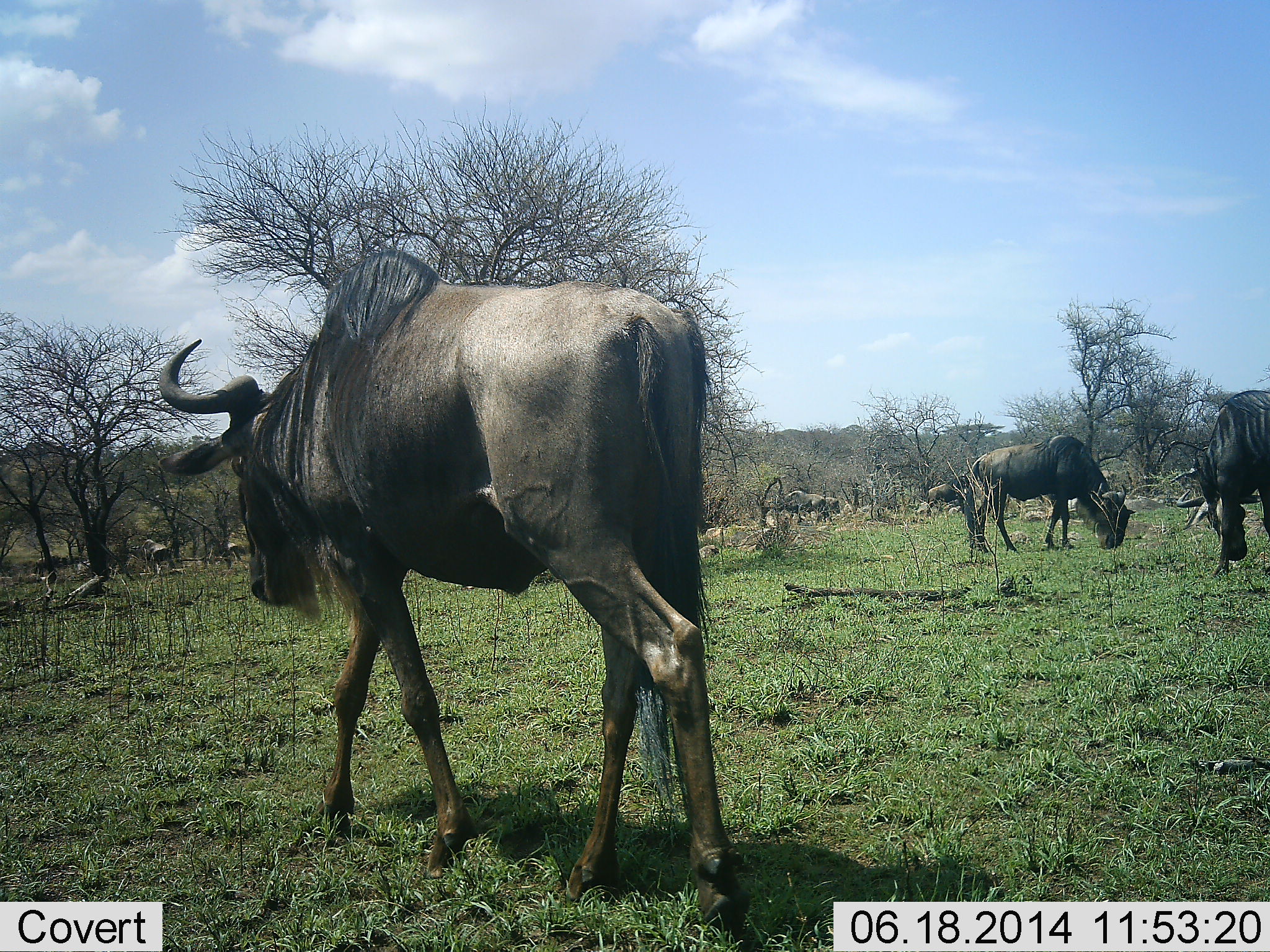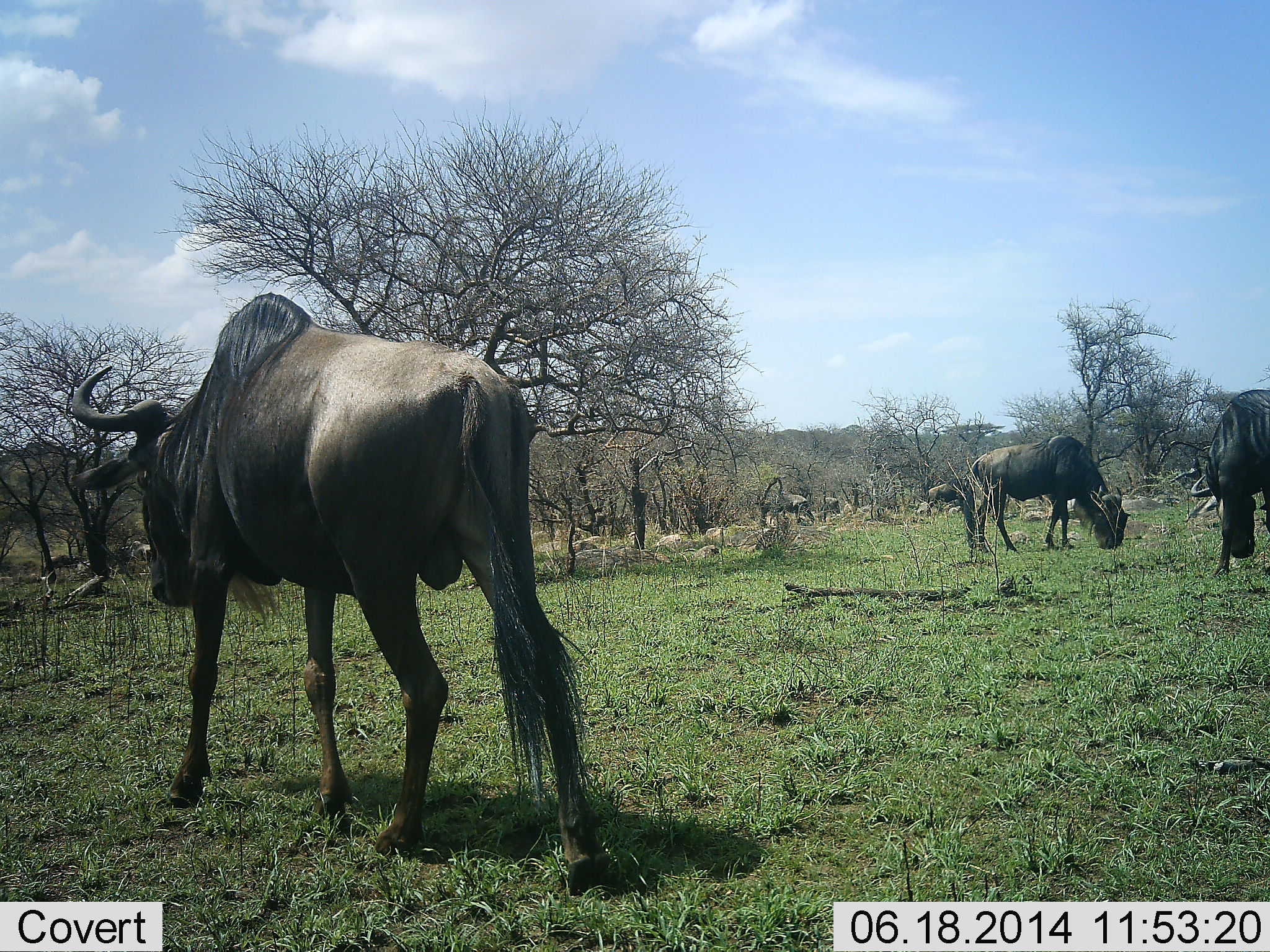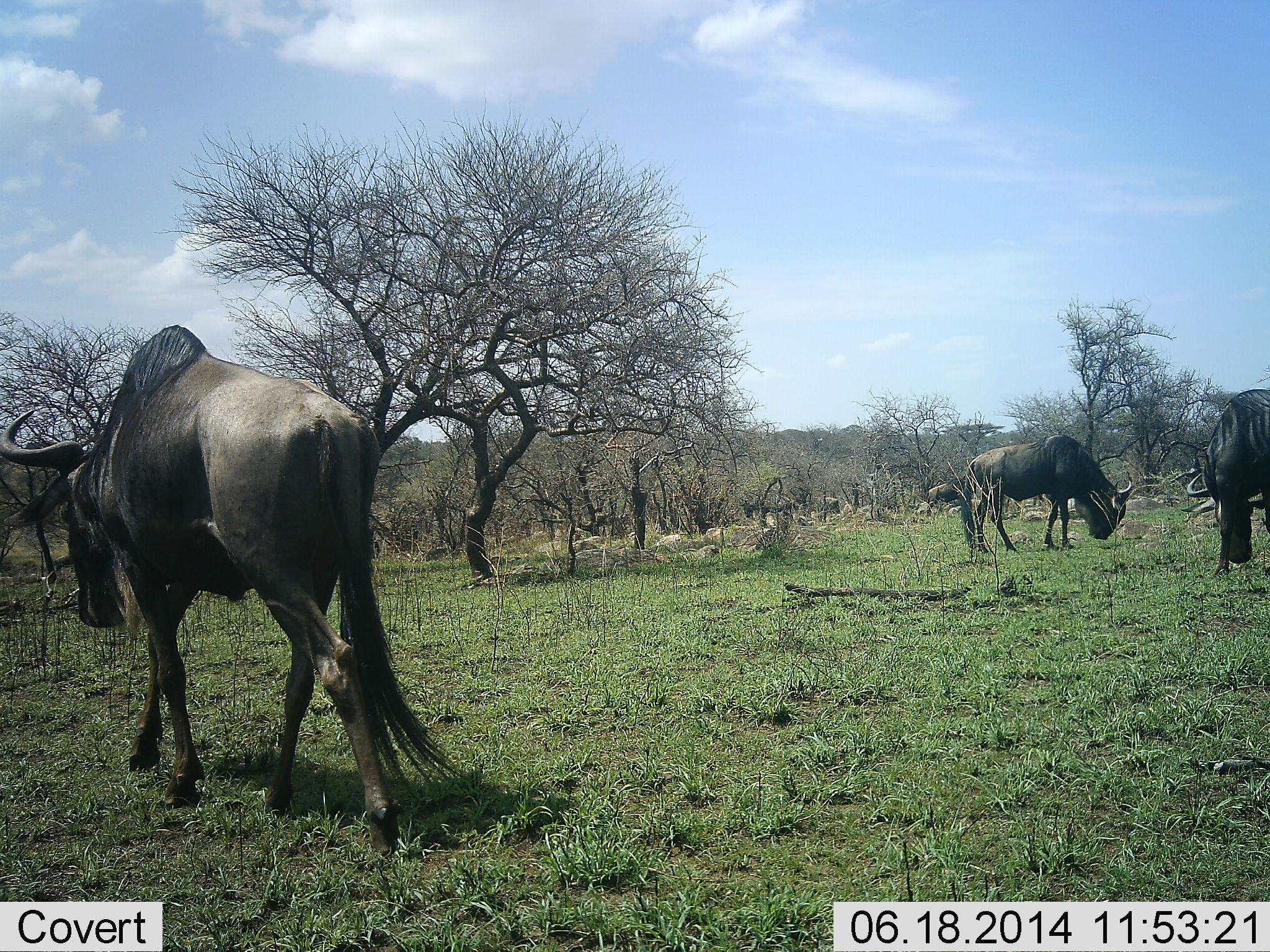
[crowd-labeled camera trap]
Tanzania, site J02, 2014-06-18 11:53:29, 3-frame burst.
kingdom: Animalia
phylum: Chordata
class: Mammalia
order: Artiodactyla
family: Bovidae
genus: Connochaetes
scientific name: Connochaetes taurinus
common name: blue wildebeest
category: wildebeest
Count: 8.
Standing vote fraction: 55%.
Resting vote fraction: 0%.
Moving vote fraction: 73%.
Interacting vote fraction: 0%.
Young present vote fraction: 0%.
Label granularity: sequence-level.